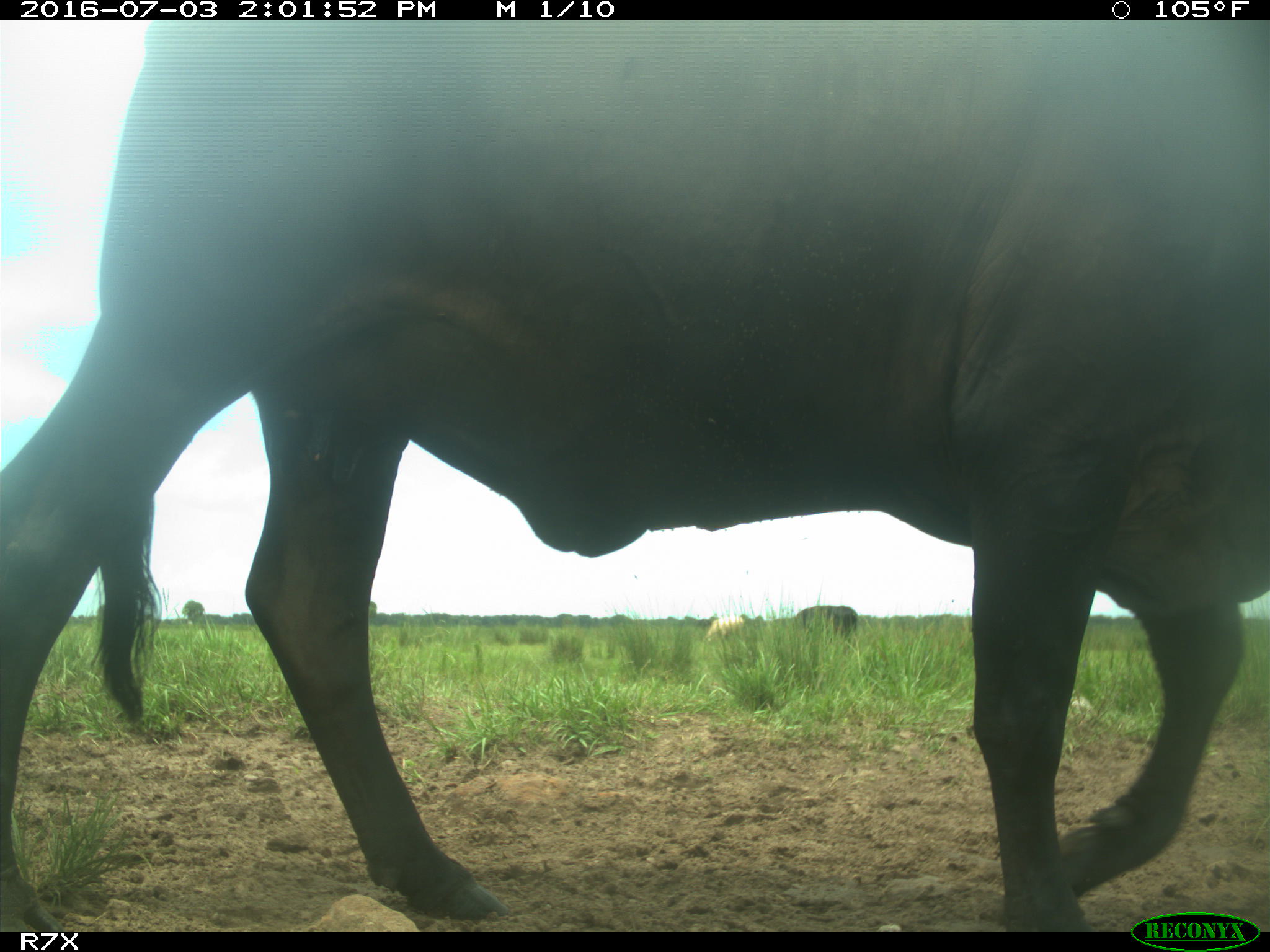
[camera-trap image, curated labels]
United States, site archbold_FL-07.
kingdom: Animalia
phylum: Chordata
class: Mammalia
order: Artiodactyla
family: Bovidae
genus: Bos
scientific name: Bos taurus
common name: domestic cow